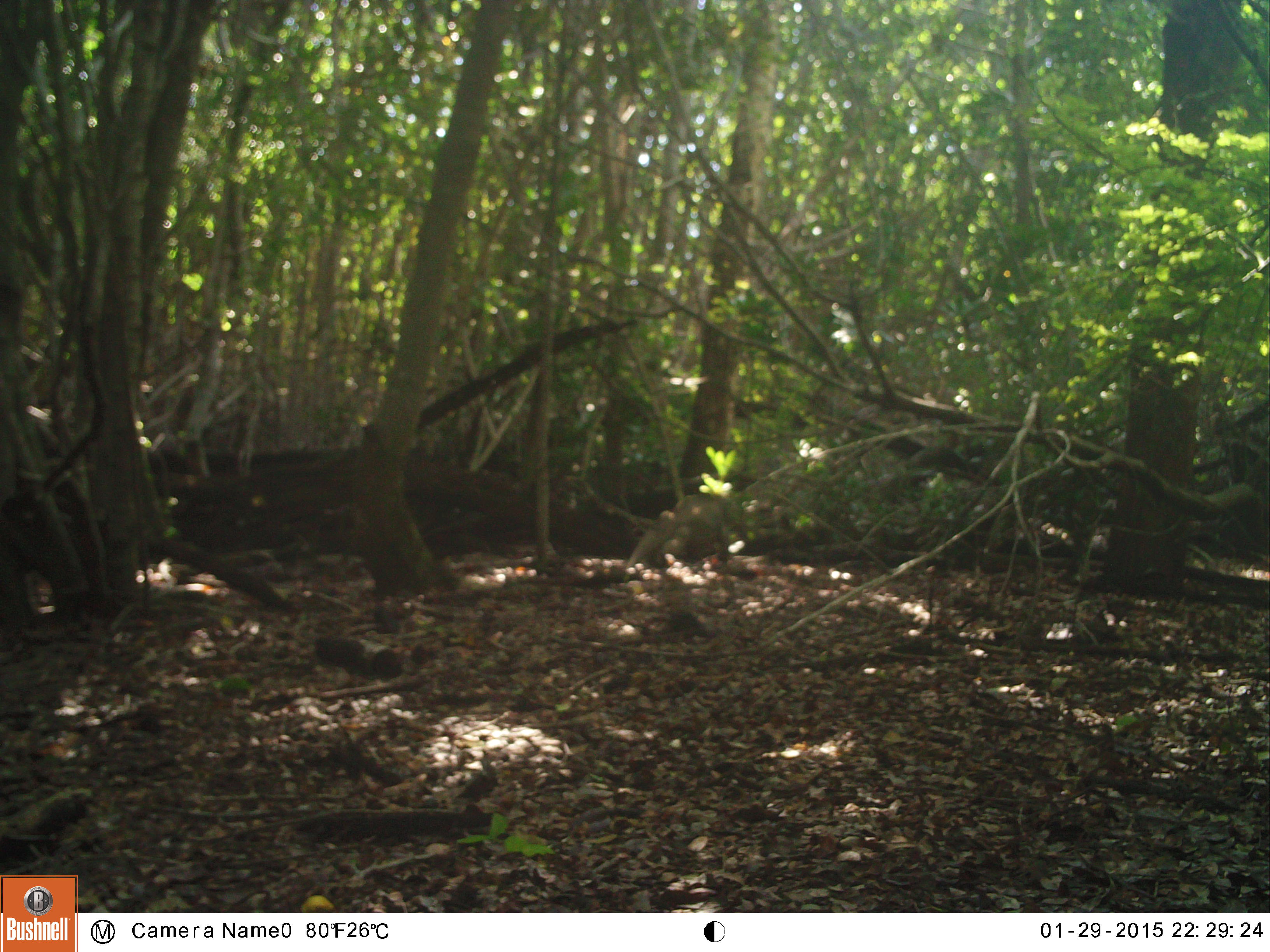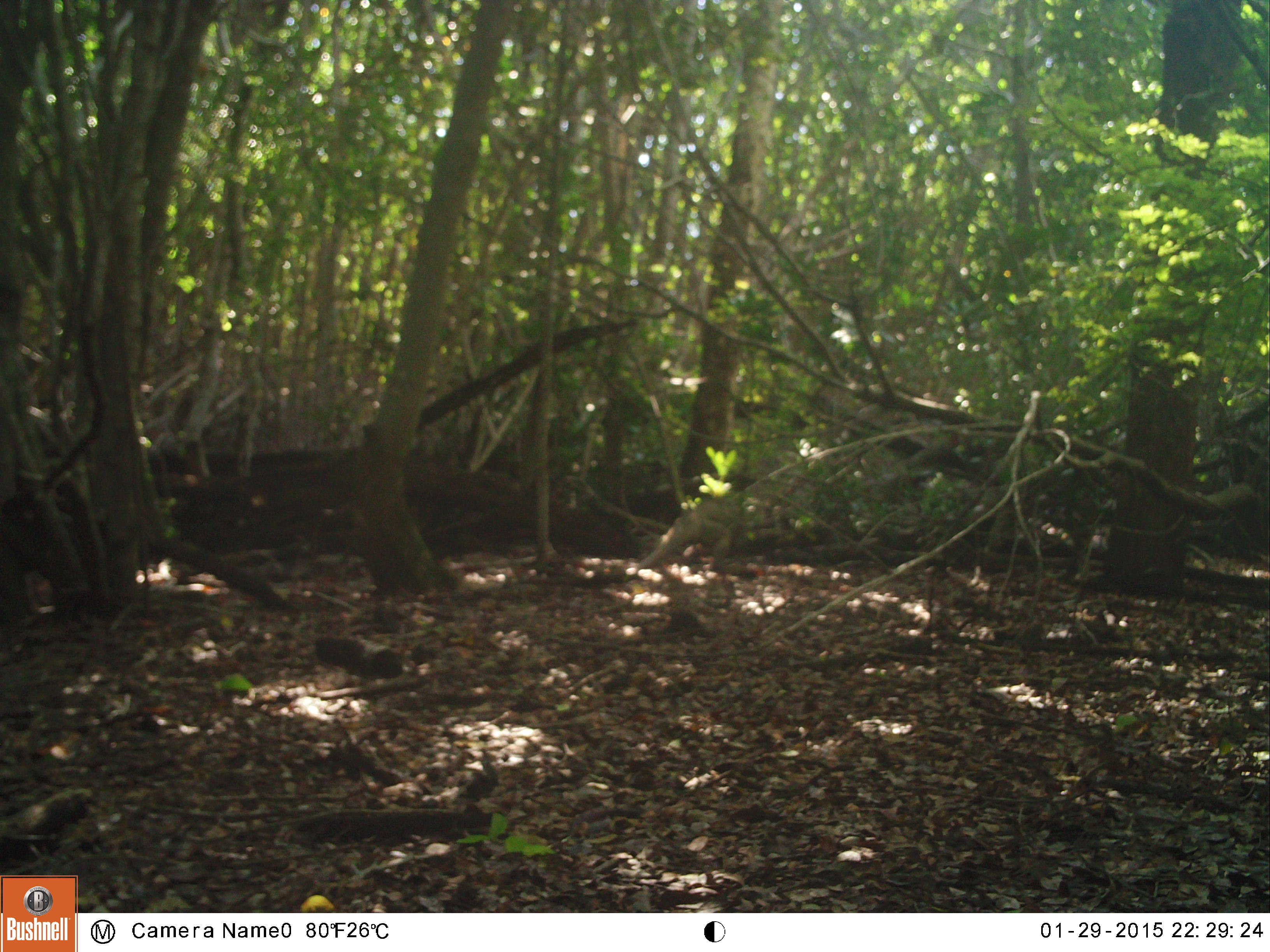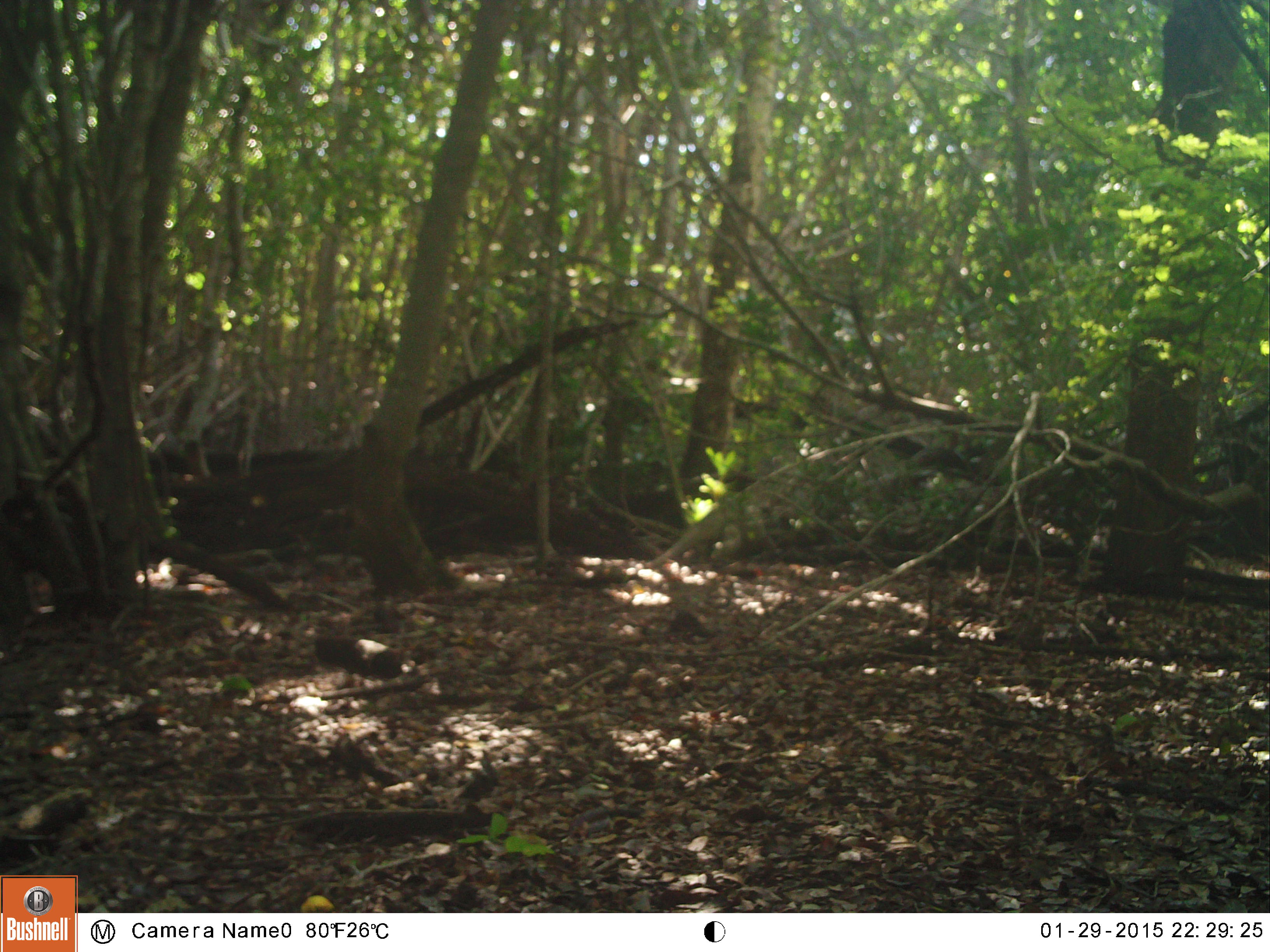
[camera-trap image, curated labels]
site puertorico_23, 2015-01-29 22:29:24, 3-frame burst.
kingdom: Animalia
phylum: Chordata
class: Reptilia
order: Squamata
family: Iguanidae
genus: Iguana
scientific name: Iguana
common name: typical iguanas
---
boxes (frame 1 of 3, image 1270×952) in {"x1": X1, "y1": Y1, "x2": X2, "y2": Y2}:
iguana: {"x1": 623, "y1": 494, "x2": 745, "y2": 574}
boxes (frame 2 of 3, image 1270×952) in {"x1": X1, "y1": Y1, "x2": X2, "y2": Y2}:
iguana: {"x1": 633, "y1": 494, "x2": 780, "y2": 569}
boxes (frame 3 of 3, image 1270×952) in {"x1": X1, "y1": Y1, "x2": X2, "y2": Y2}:
iguana: {"x1": 640, "y1": 483, "x2": 781, "y2": 579}